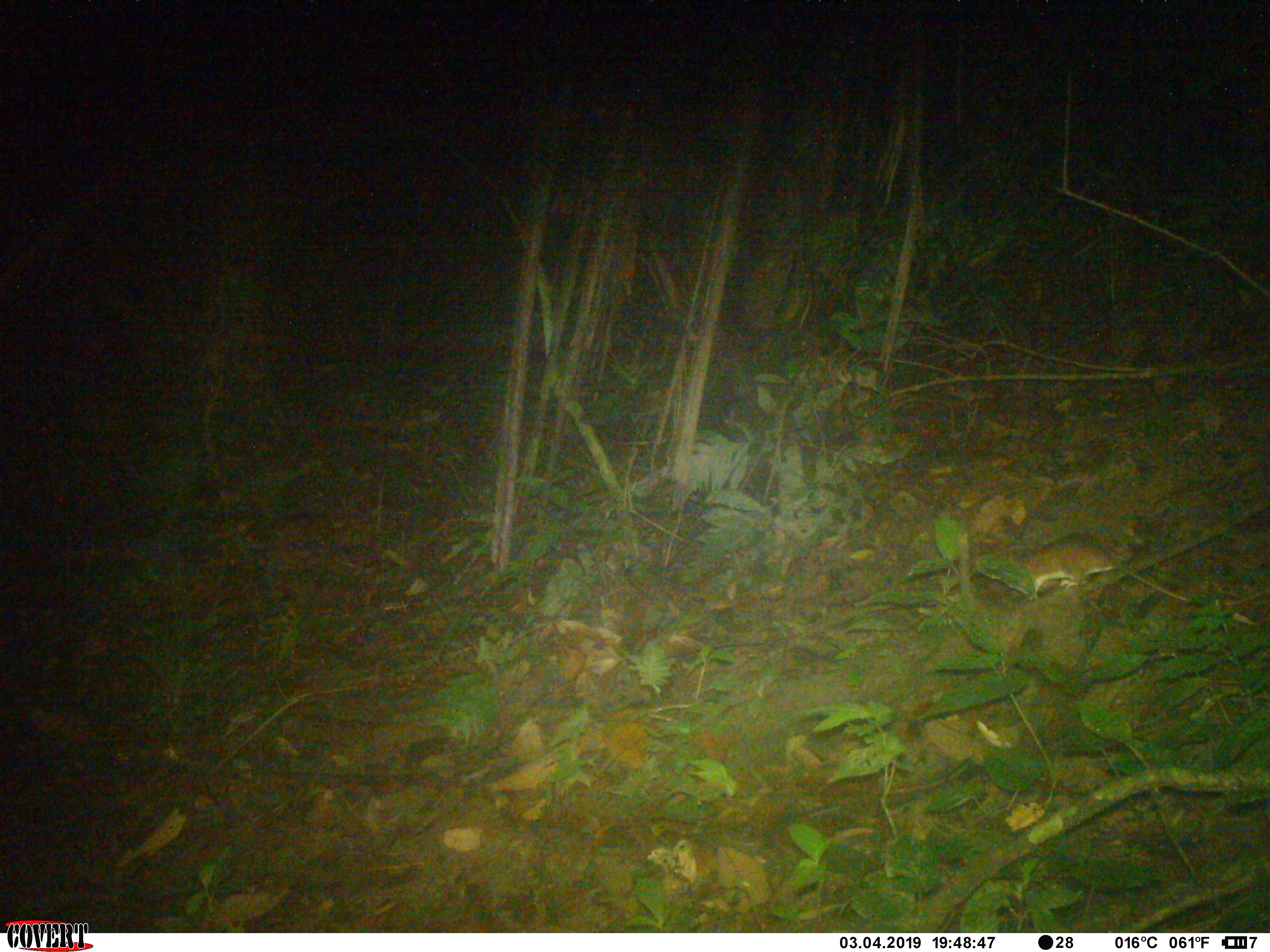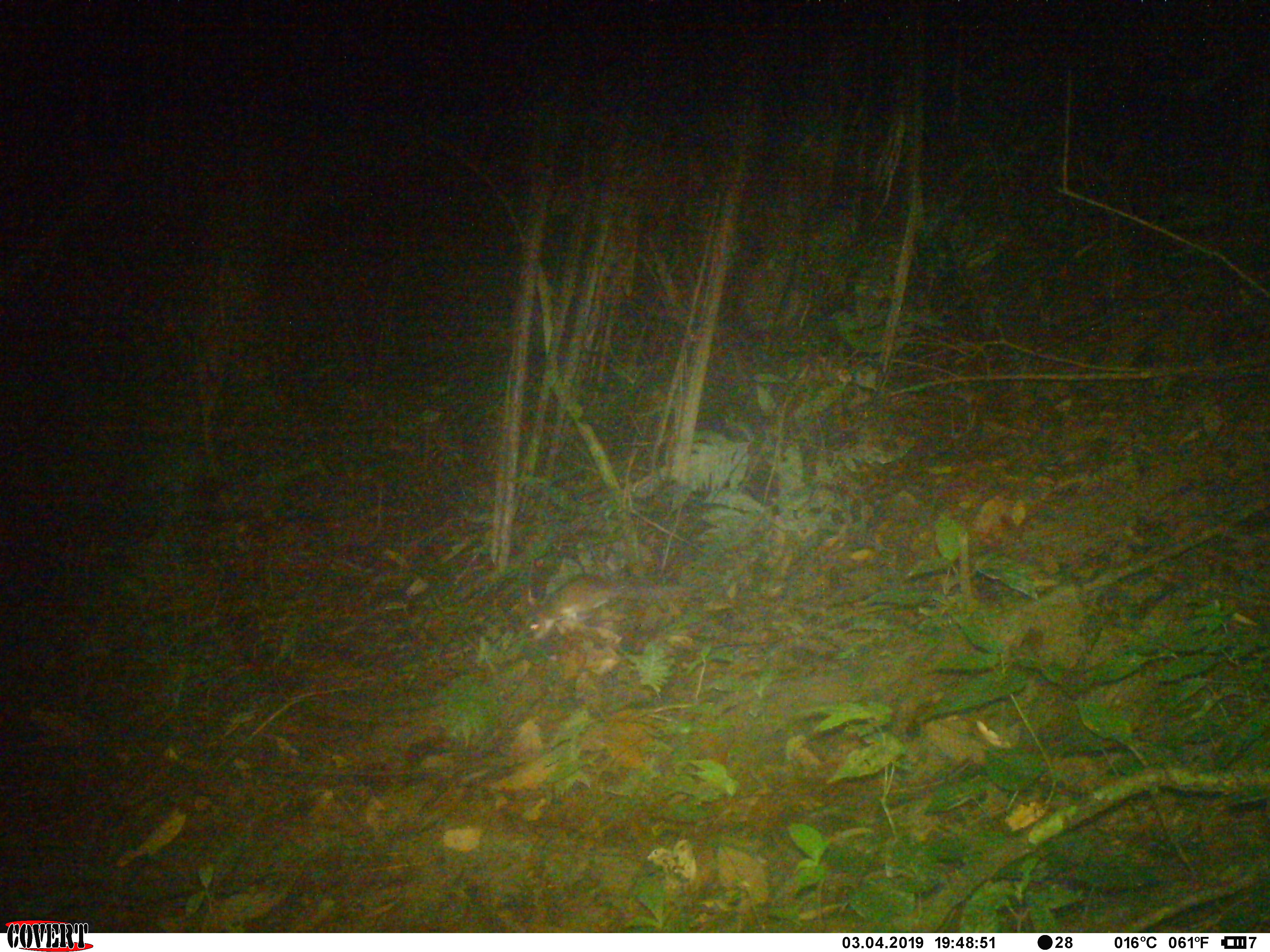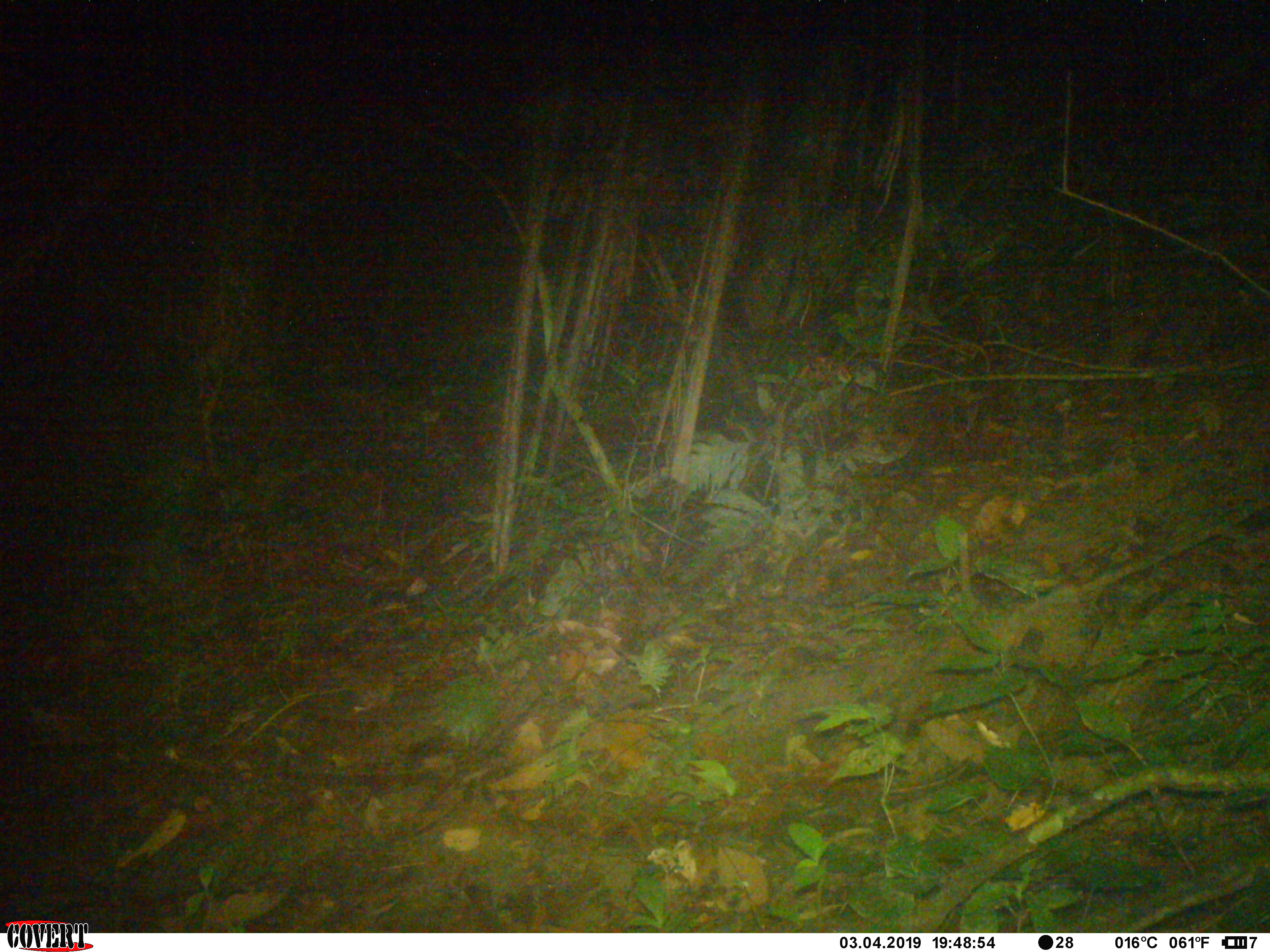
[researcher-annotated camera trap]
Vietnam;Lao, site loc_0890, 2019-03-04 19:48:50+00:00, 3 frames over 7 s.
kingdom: Animalia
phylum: Chordata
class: Mammalia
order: Rodentia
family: Muridae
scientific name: Muridae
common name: old-world mice and rats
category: unidentified murid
Unidentified murid (old-world mice and rats) (Muridae). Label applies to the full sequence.